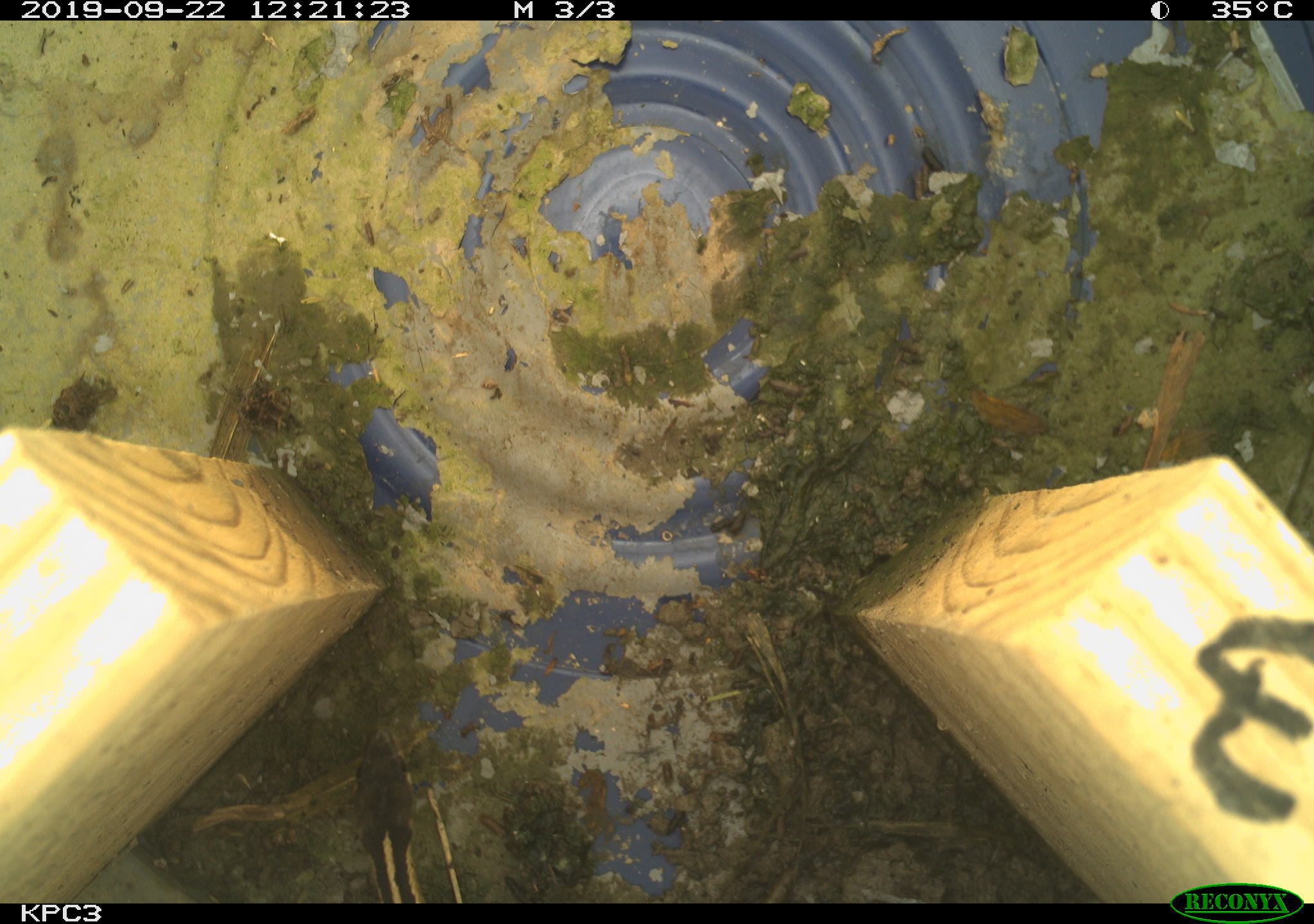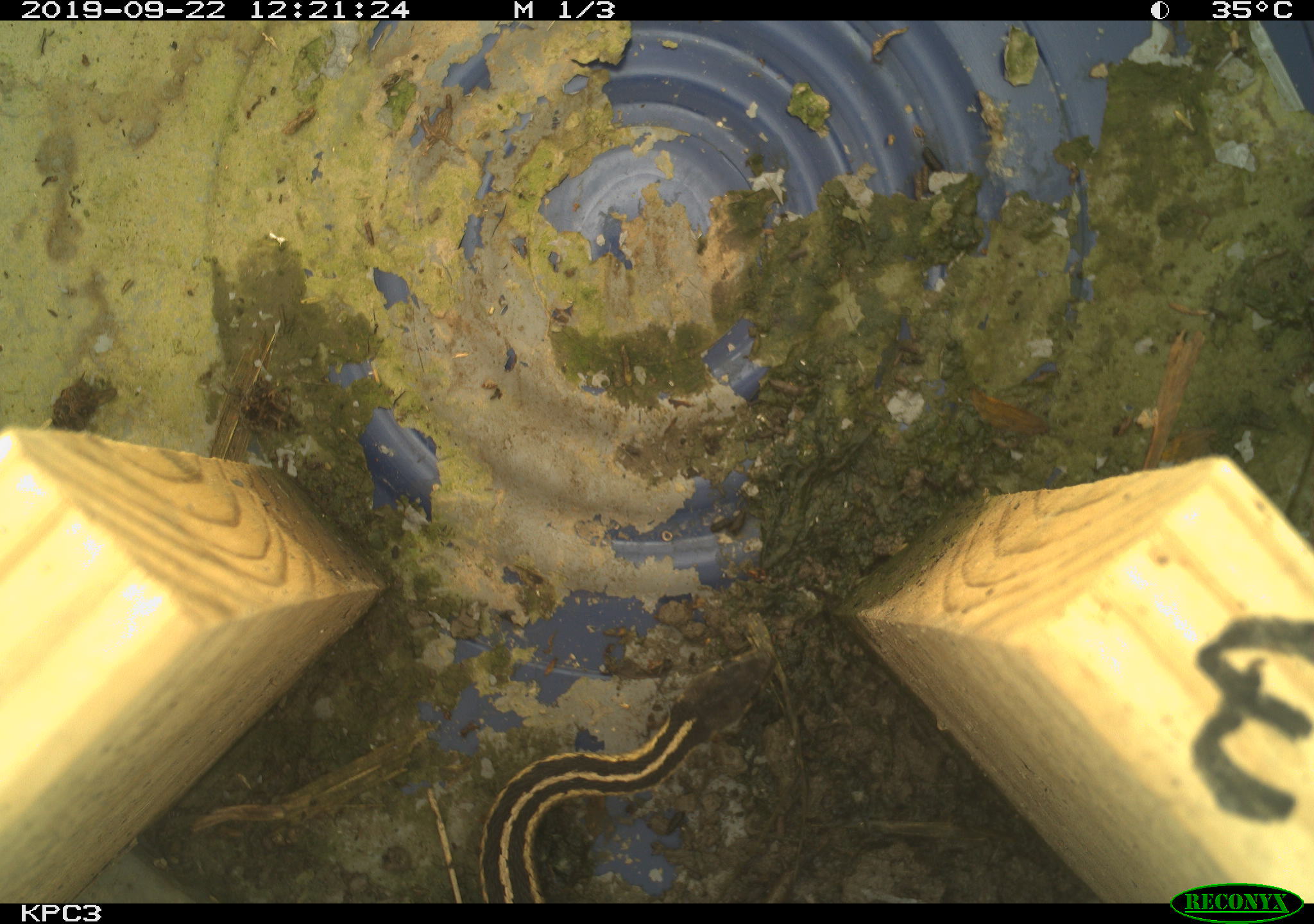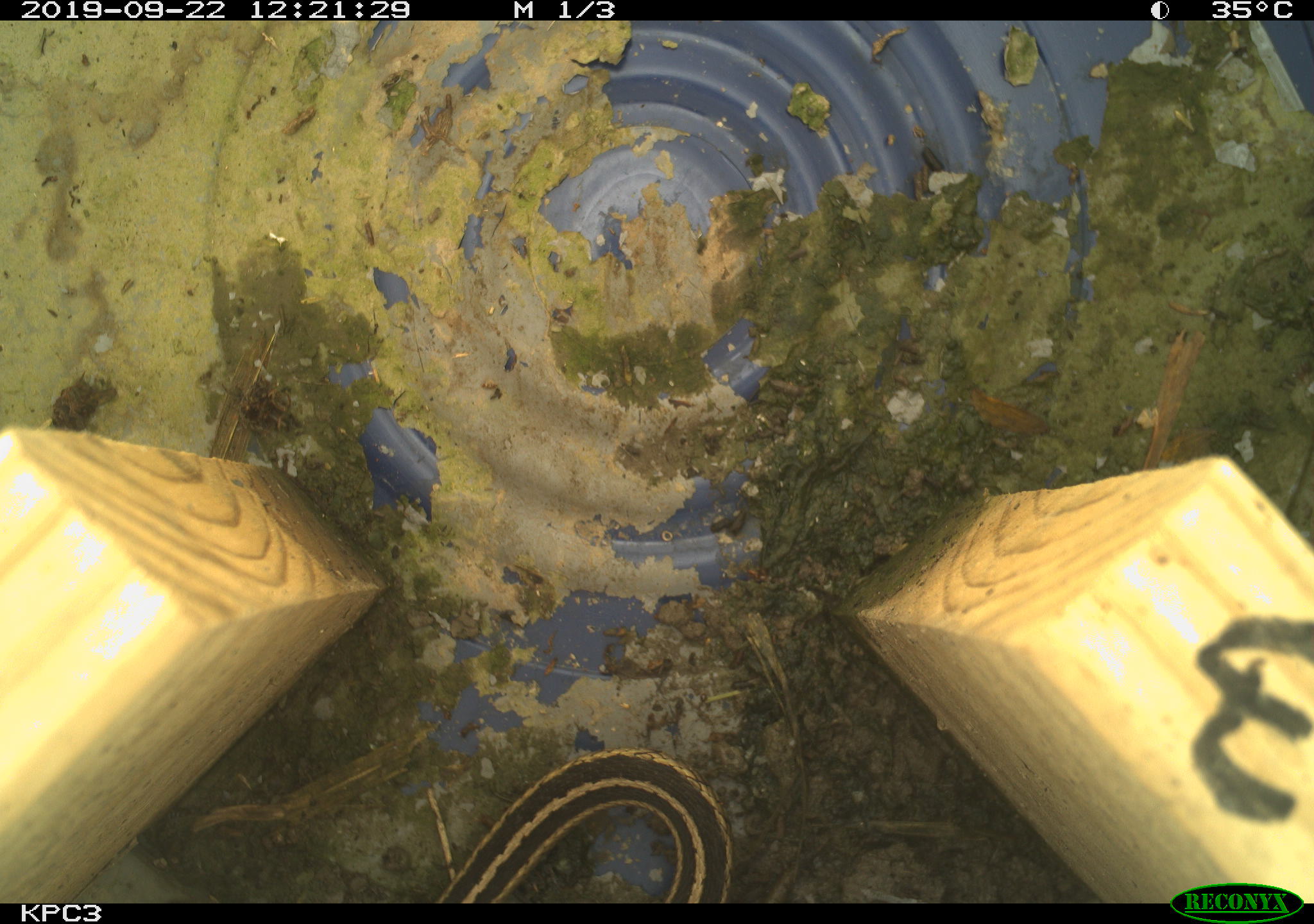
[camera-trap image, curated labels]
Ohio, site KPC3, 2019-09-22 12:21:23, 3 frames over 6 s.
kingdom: Animalia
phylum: Chordata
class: Reptilia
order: Squamata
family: Colubridae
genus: Thamnophis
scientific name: Thamnophis sirtalis sirtalis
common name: eastern gartersnake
Eastern gartersnake (Thamnophis sirtalis sirtalis).